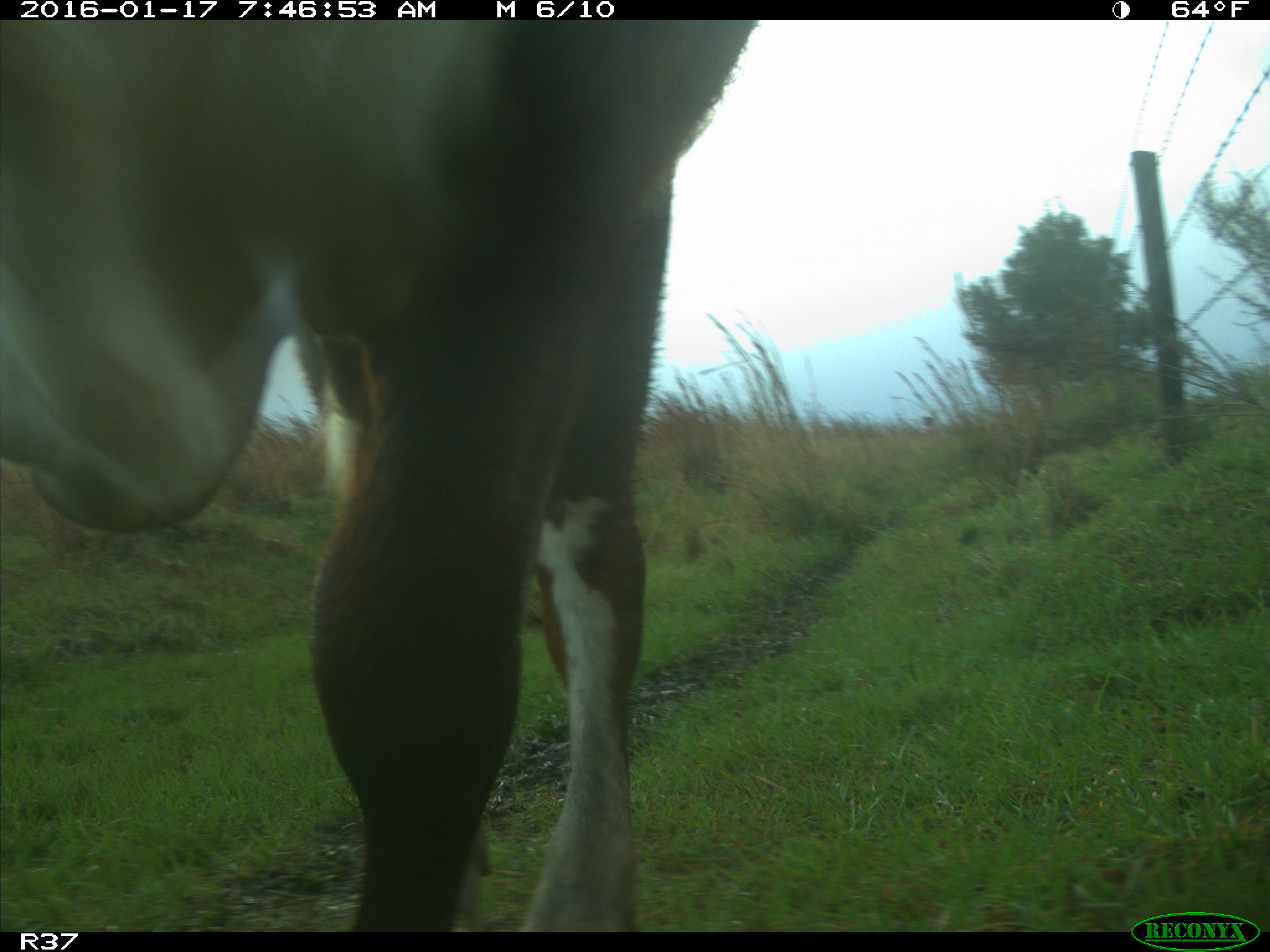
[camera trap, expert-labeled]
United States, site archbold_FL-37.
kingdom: Animalia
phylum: Chordata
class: Mammalia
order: Artiodactyla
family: Bovidae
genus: Bos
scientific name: Bos taurus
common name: domestic cow